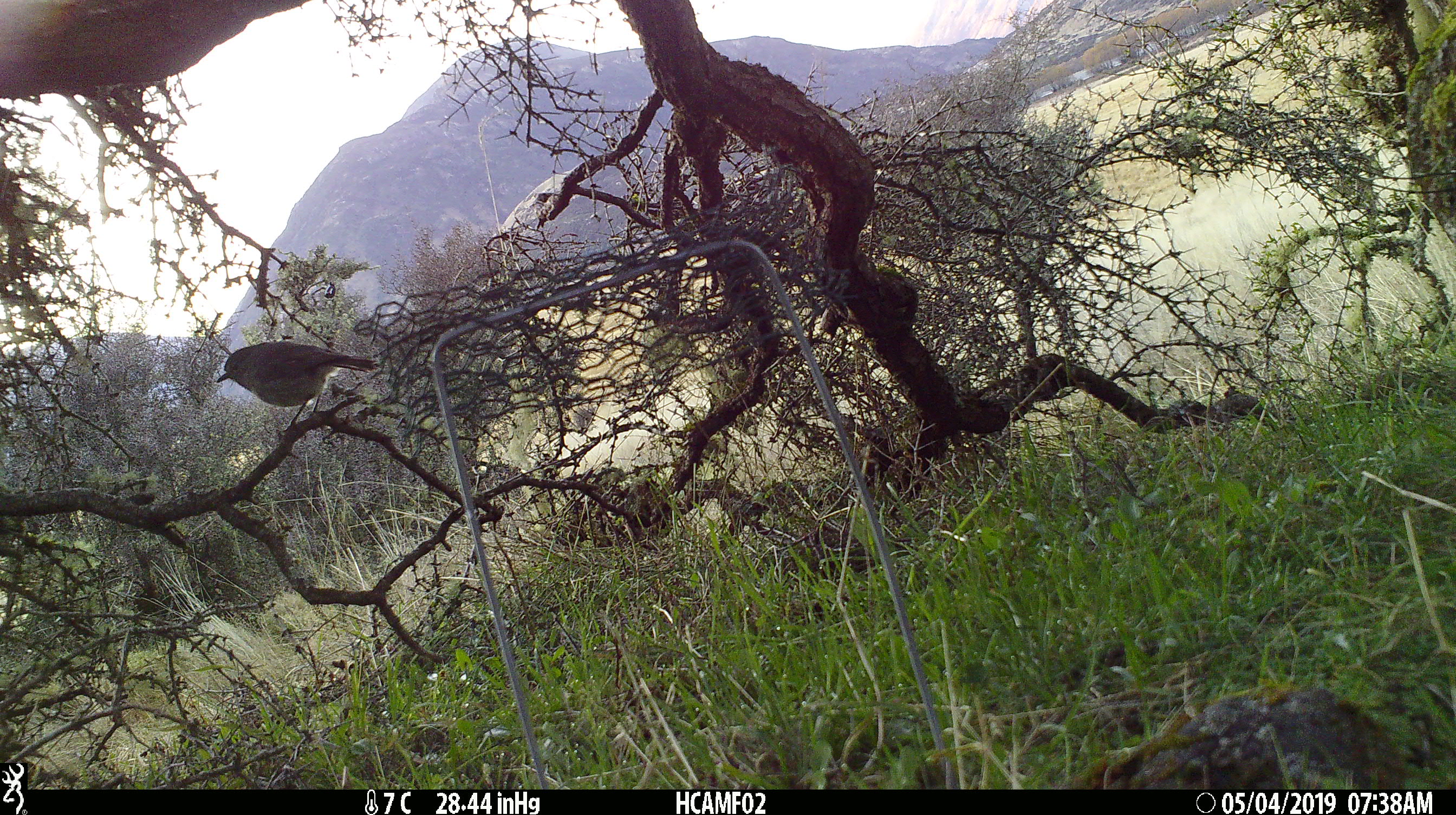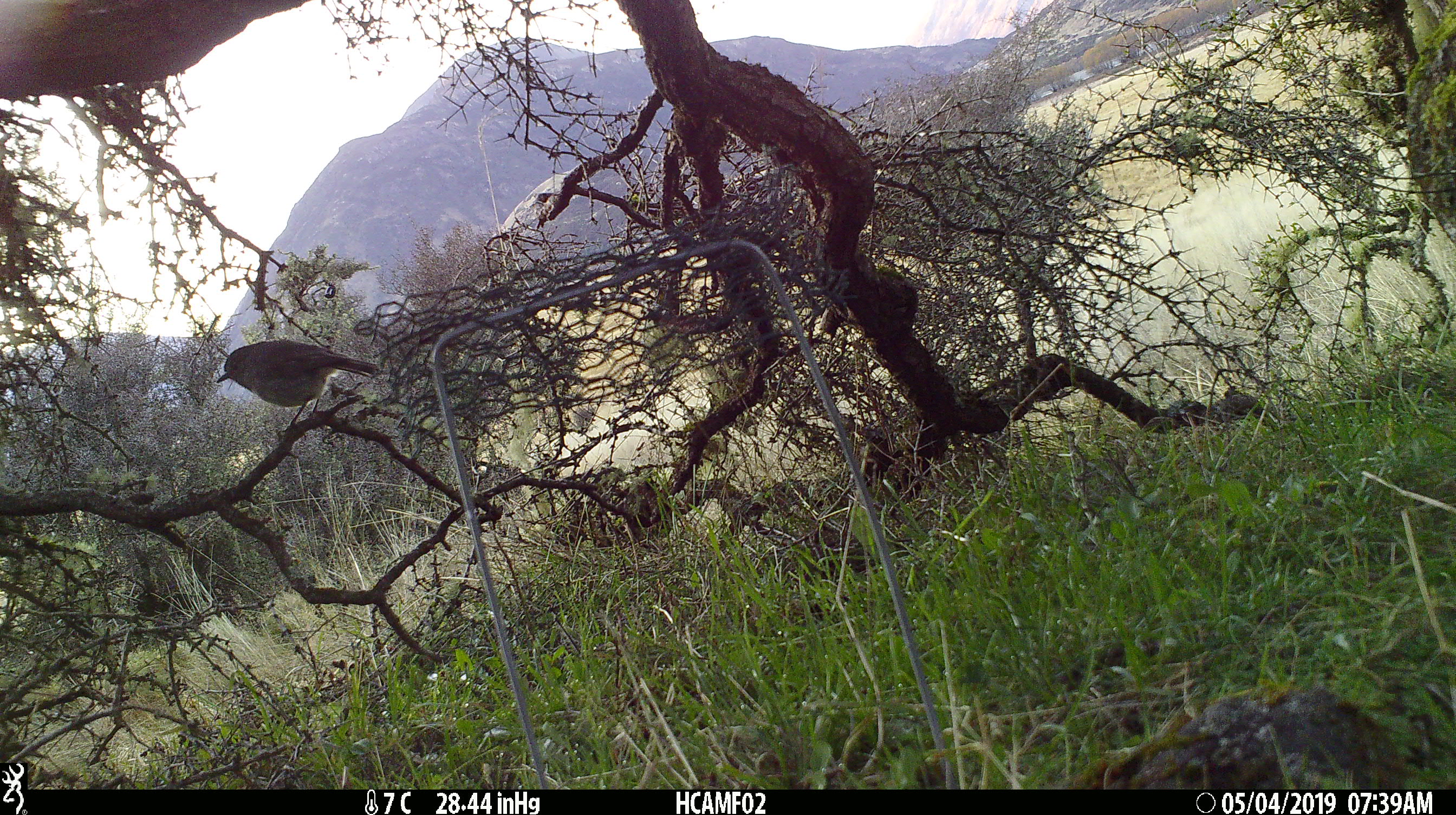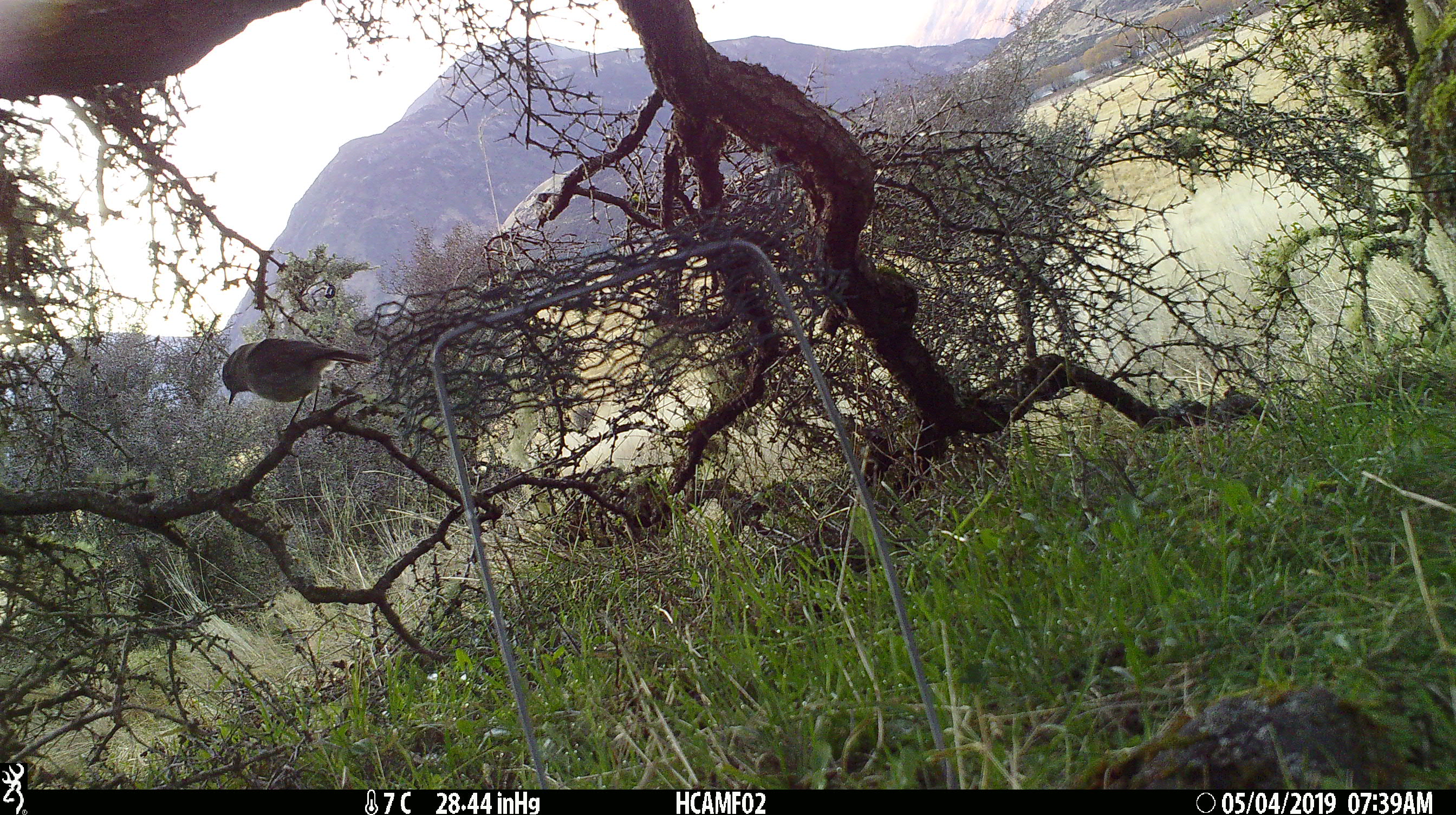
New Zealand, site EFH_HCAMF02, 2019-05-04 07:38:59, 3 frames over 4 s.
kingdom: Animalia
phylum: Chordata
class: Aves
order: Passeriformes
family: Petroicidae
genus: Petroica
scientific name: Petroica australis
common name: new zealand robin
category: robin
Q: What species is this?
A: Robin (new zealand robin) (Petroica australis).